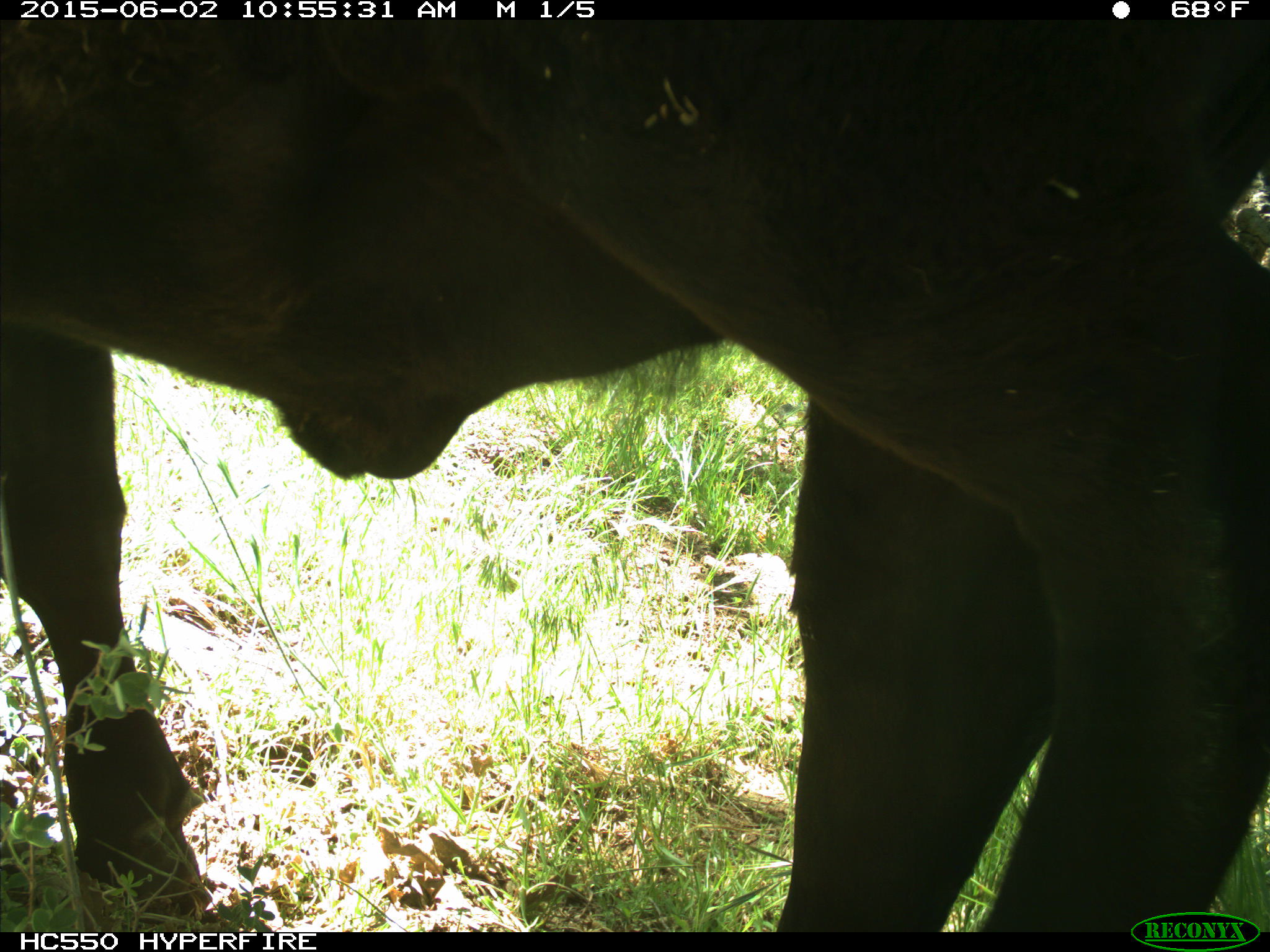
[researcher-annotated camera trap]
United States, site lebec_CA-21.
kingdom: Animalia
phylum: Chordata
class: Mammalia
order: Artiodactyla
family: Bovidae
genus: Bos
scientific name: Bos taurus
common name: domestic cow